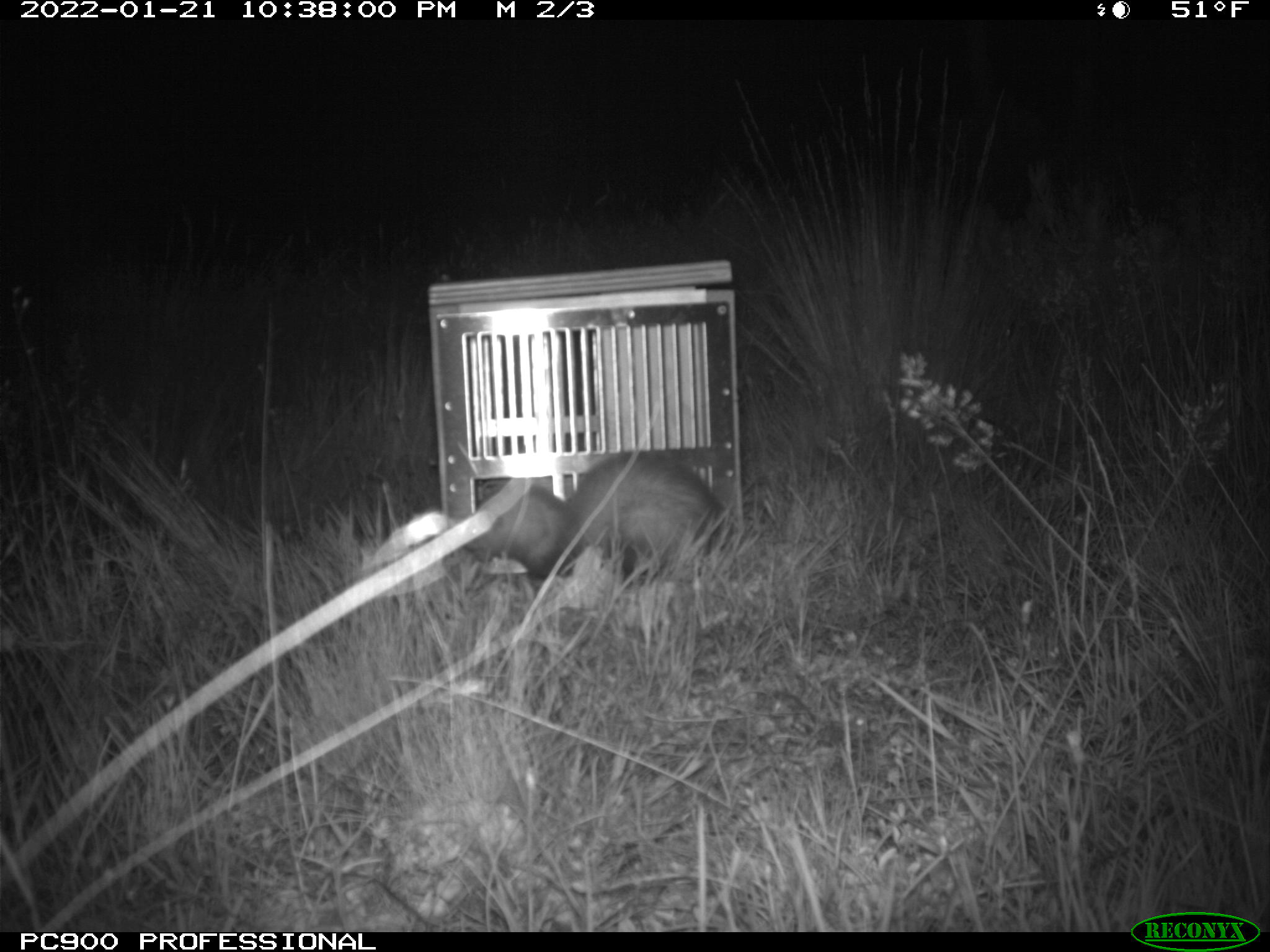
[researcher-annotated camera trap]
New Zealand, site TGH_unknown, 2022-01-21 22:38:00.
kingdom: Animalia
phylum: Chordata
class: Mammalia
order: Carnivora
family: Mustelidae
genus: Mustela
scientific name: Mustela furo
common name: ferret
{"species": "ferret (Mustela furo)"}